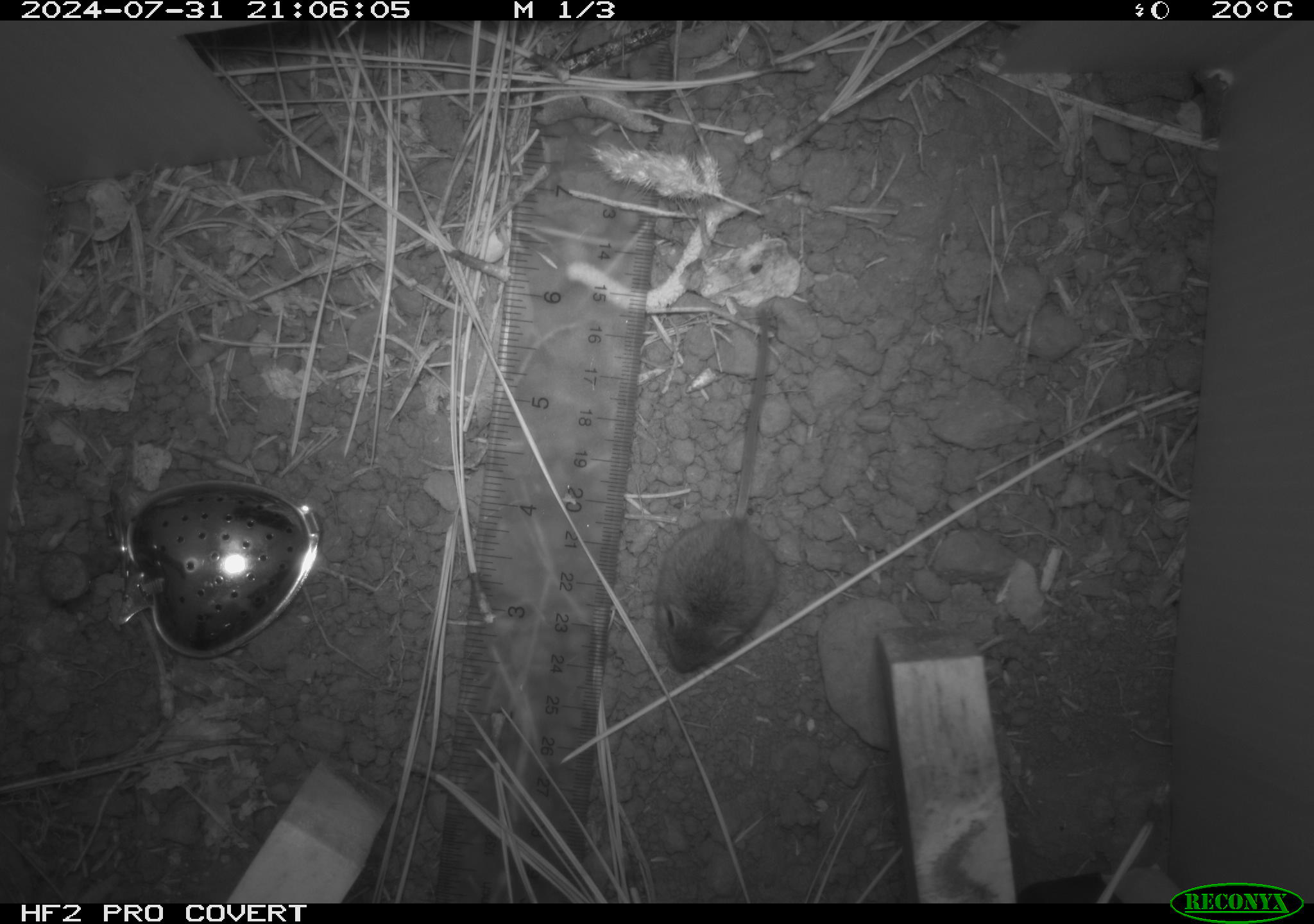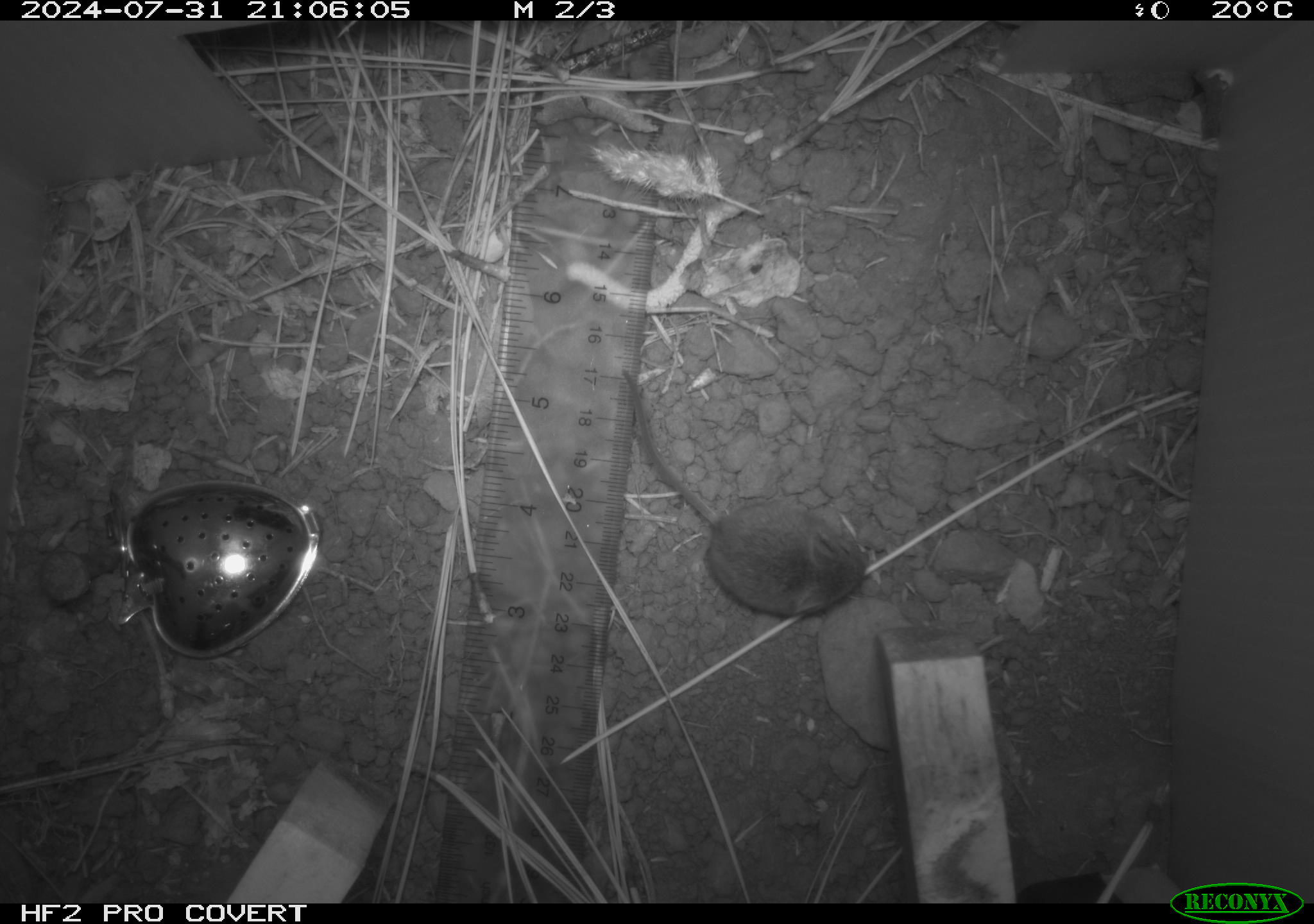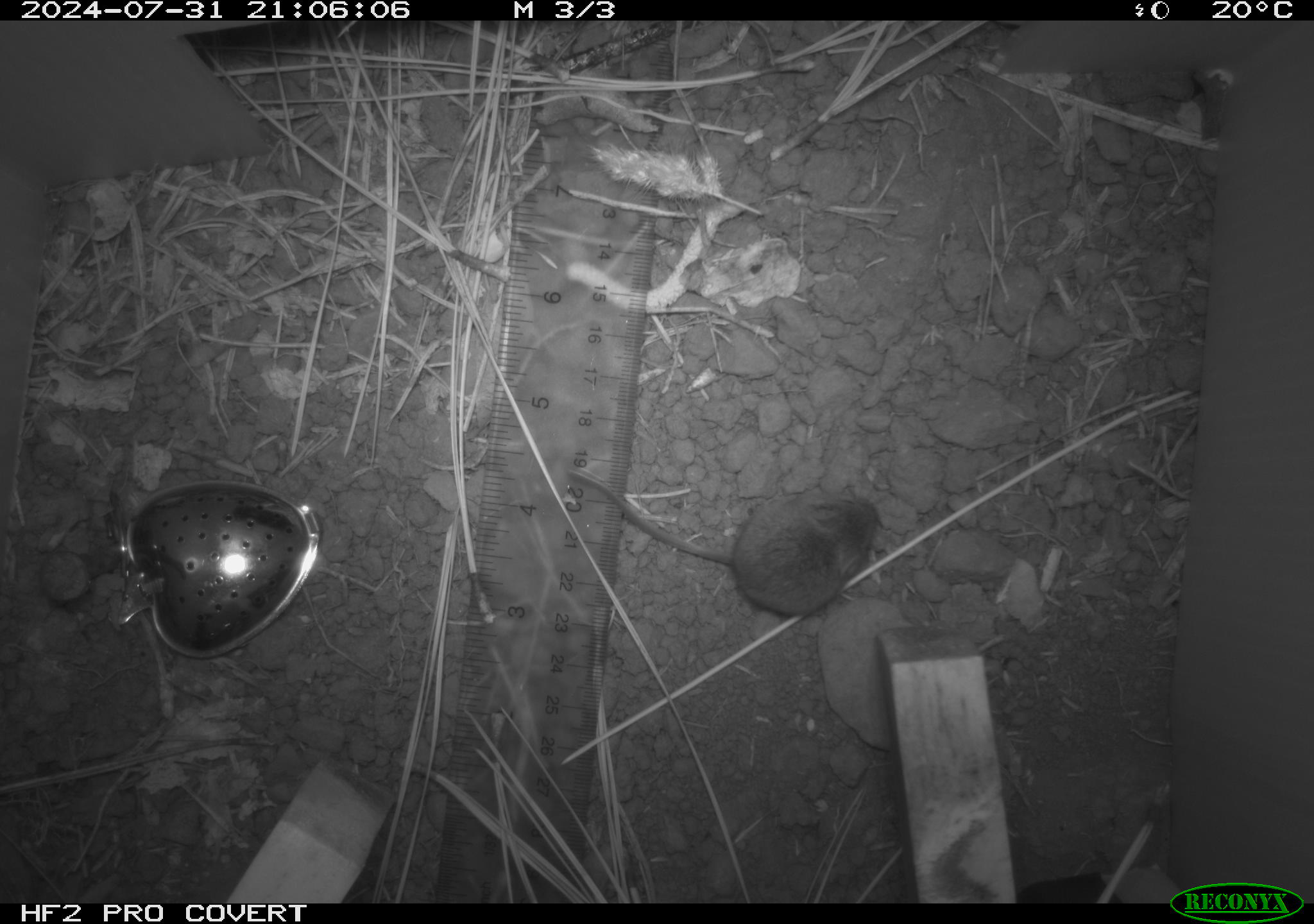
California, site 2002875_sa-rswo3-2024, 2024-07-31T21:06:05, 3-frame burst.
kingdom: Animalia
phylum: Chordata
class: Mammalia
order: Rodentia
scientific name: Rodentia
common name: mouse species